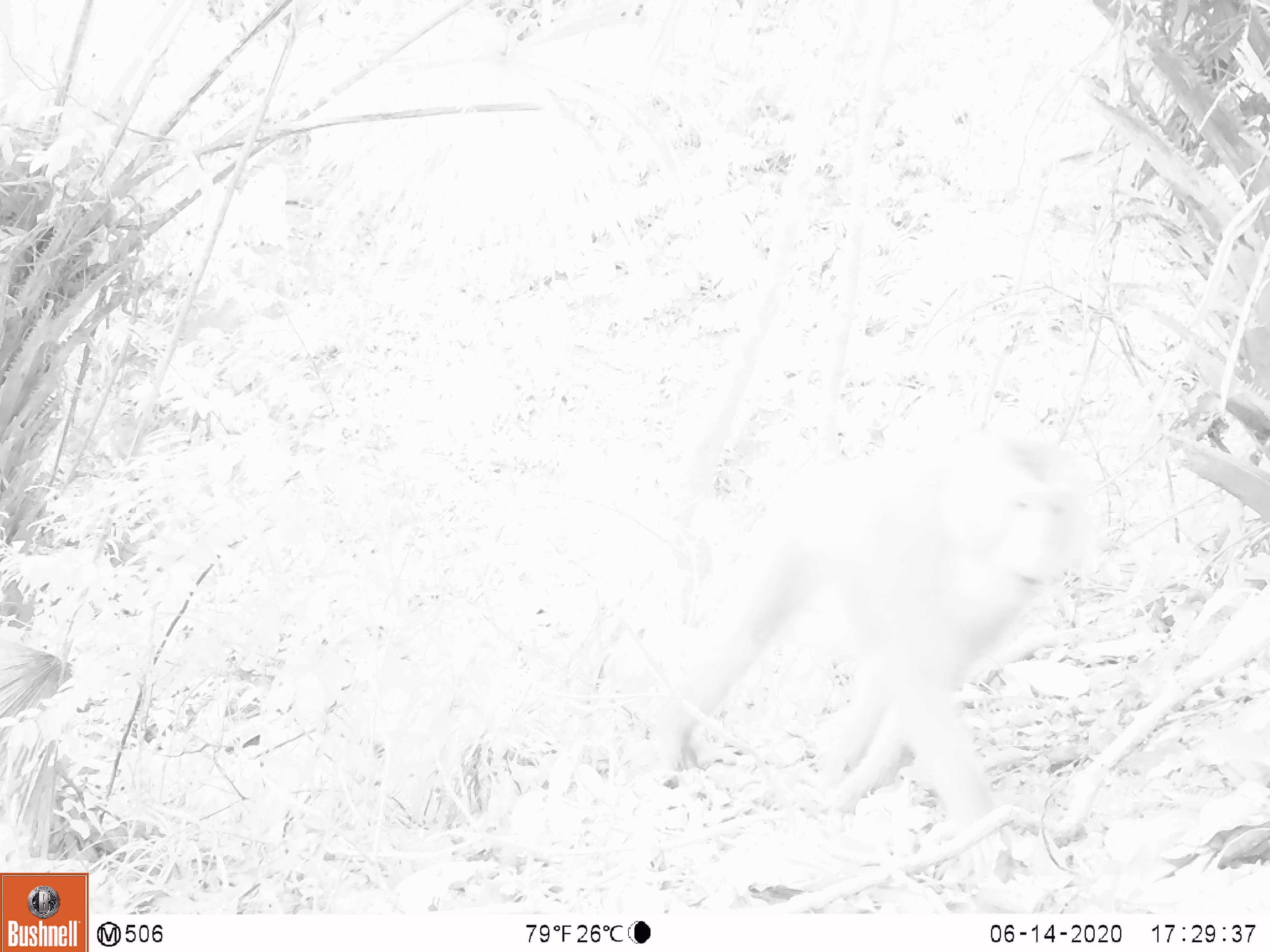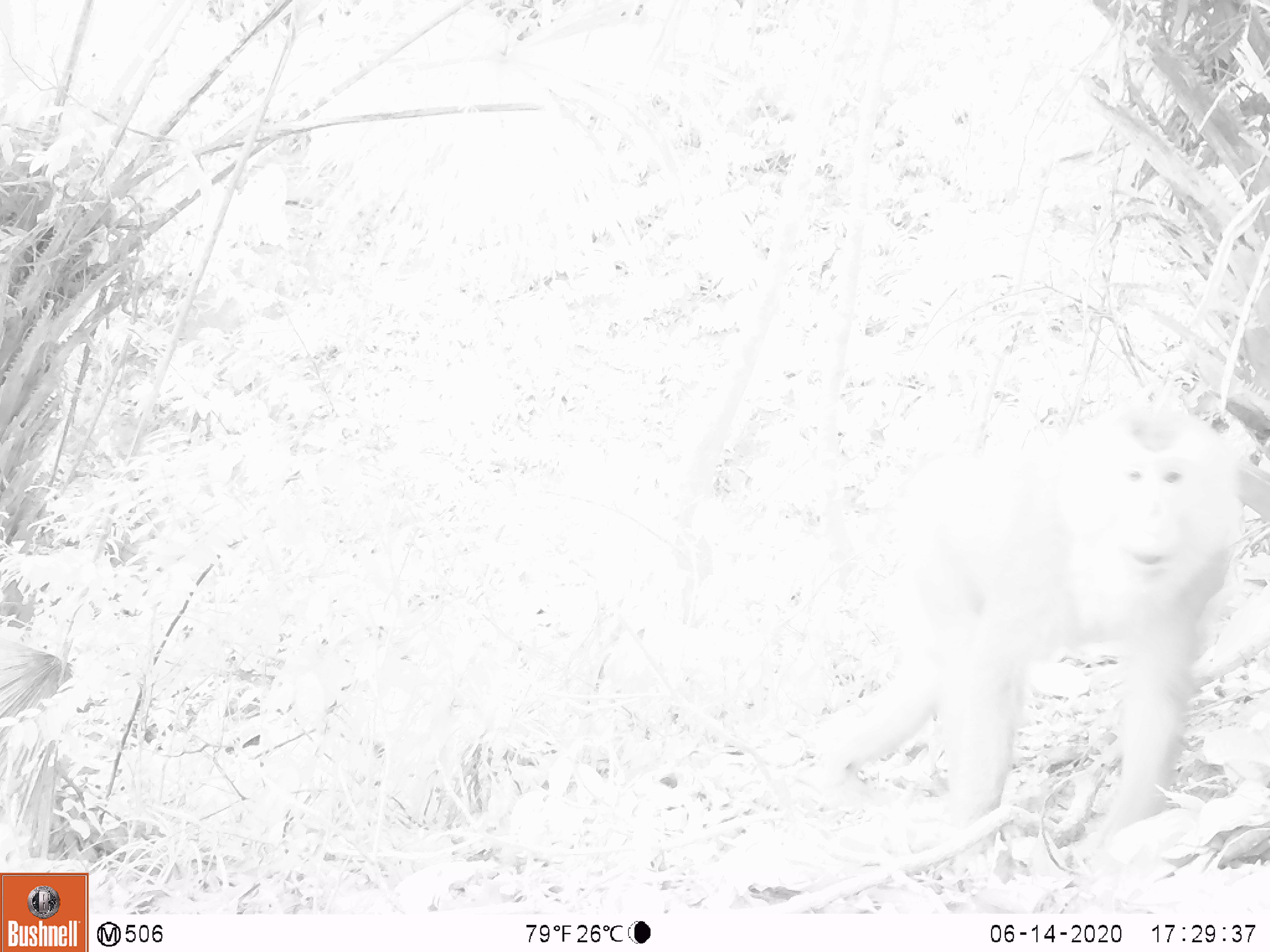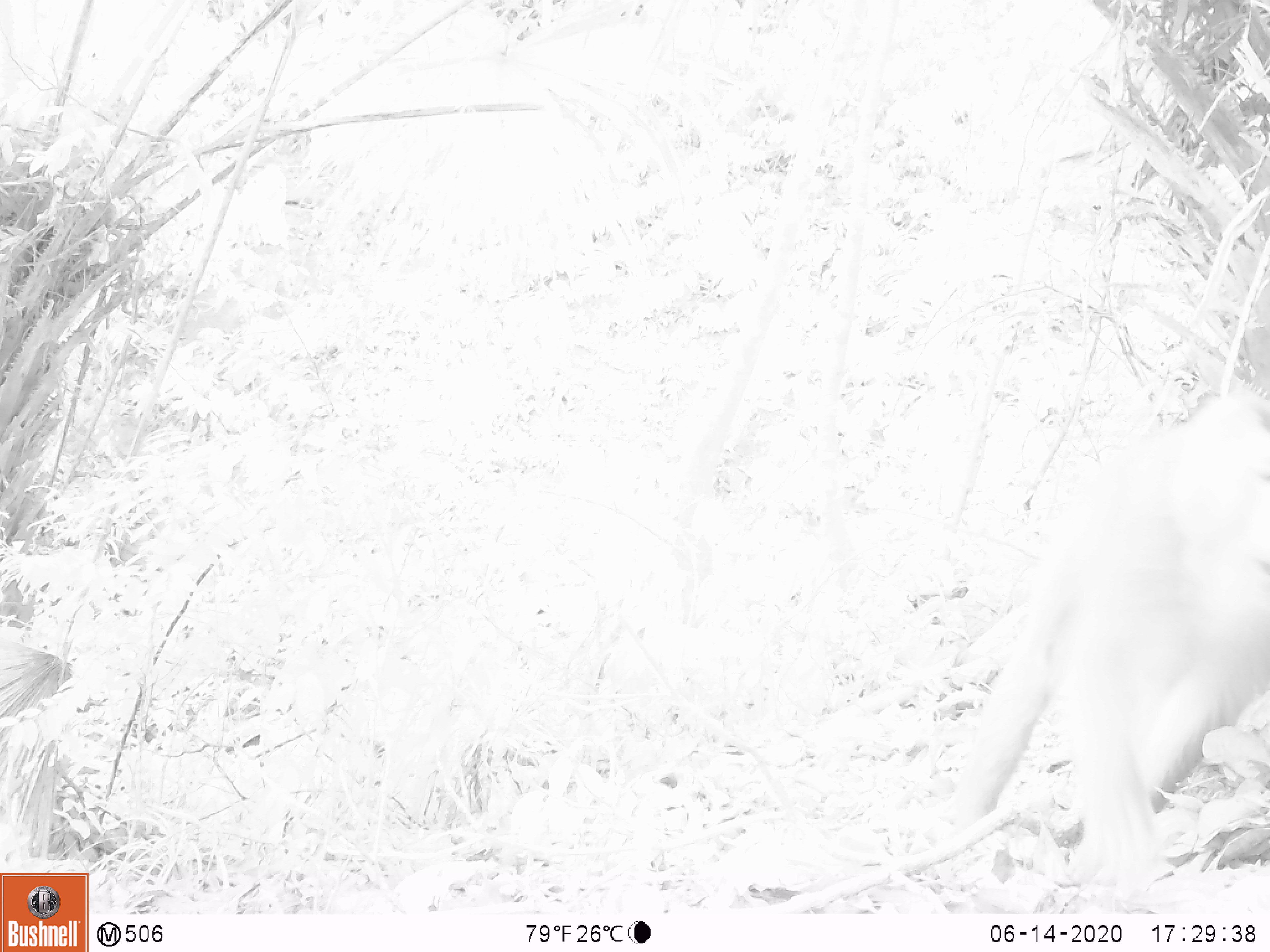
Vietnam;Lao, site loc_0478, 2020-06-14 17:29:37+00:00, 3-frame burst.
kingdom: Animalia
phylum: Chordata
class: Mammalia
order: Primates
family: Cercopithecidae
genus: Macaca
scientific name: Macaca nemestrina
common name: pig-tailed macaque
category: pig tailed macaque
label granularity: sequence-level